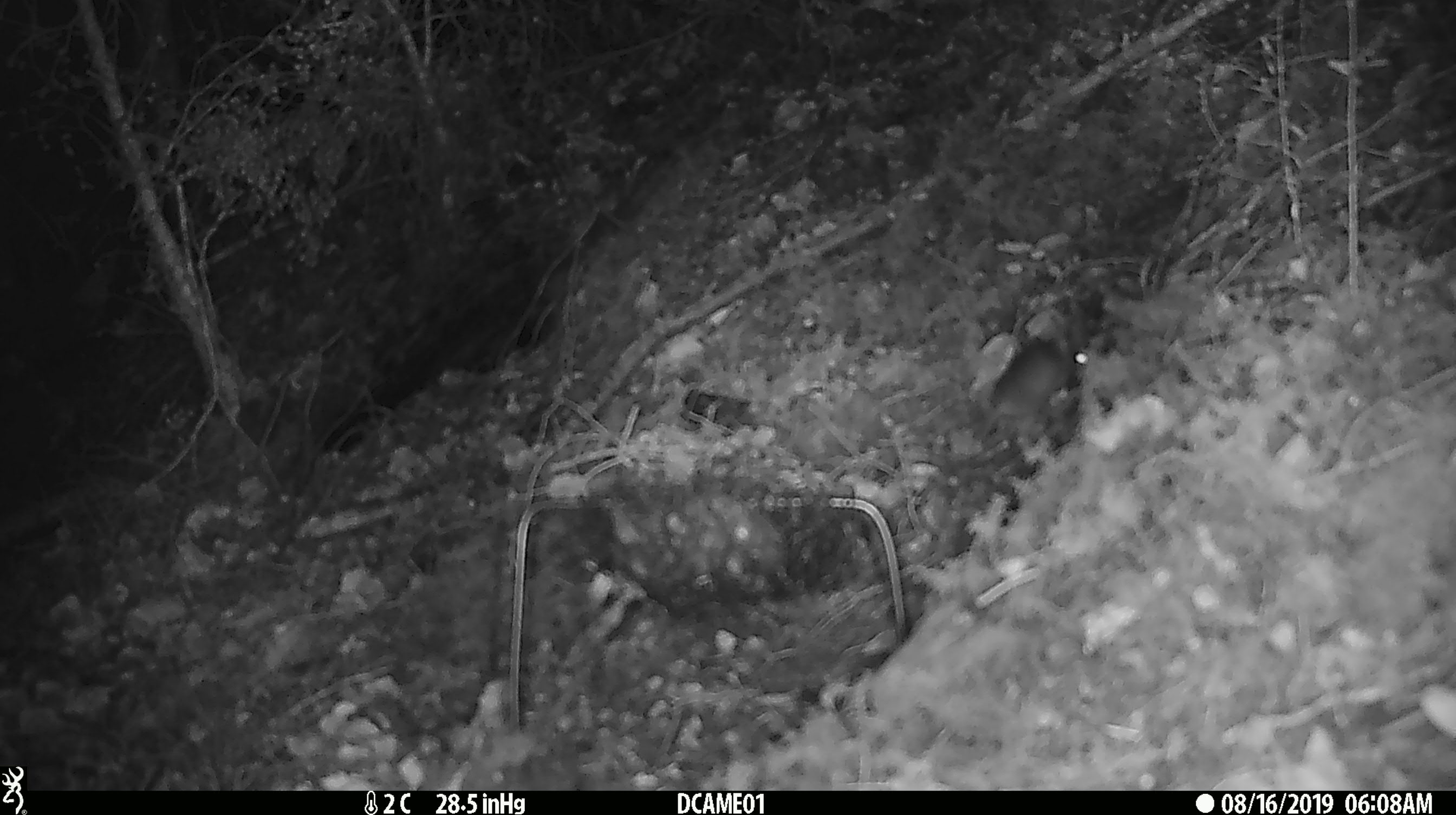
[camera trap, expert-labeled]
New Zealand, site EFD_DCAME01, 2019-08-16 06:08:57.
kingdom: Animalia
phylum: Chordata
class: Mammalia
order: Rodentia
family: Muridae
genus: Mus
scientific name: Mus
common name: mouse